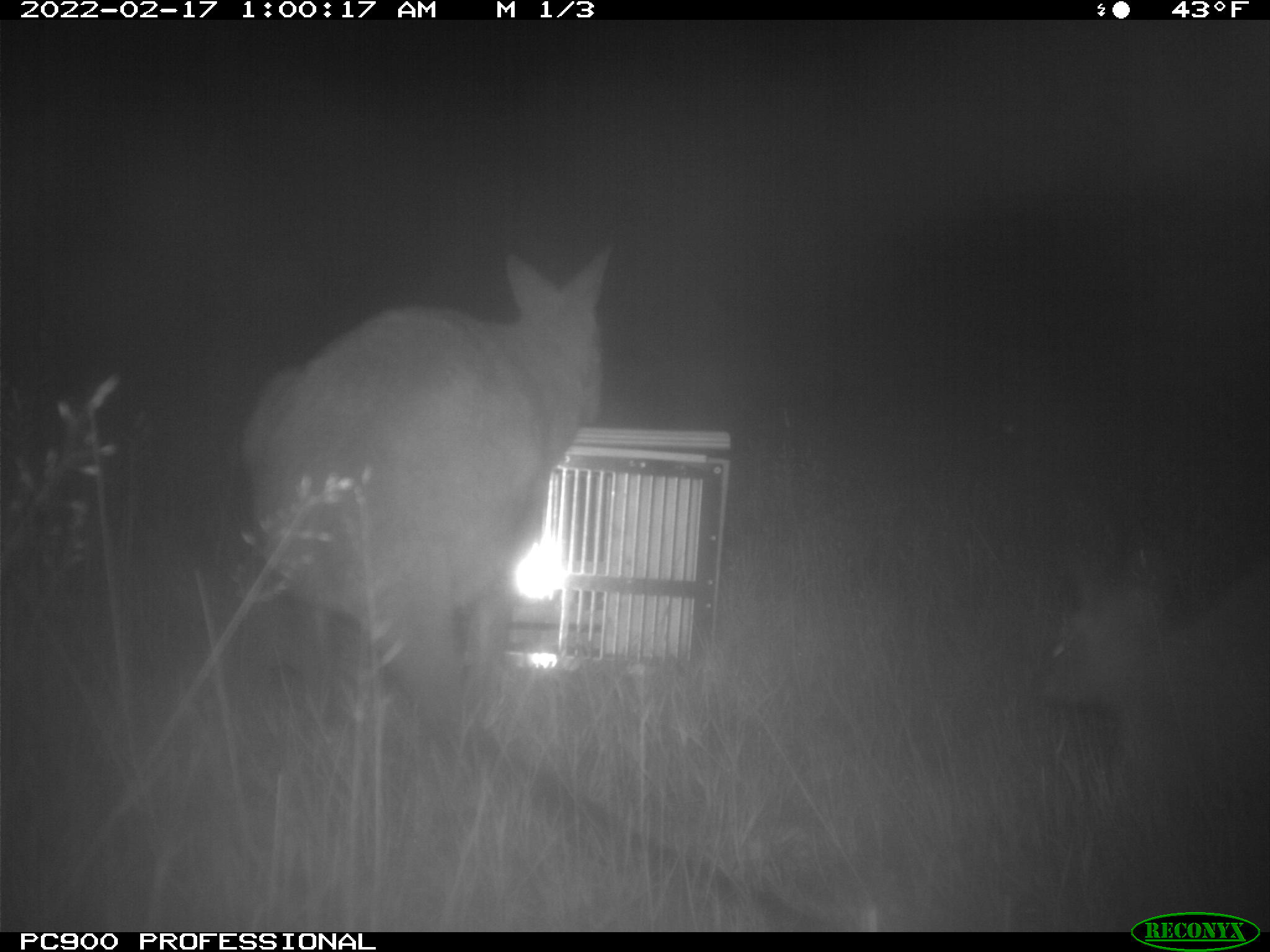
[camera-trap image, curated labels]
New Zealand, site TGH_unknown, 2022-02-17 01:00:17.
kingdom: Animalia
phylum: Chordata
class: Mammalia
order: Diprotodontia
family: Macropodidae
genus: Notamacropus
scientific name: Notamacropus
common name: wallaby